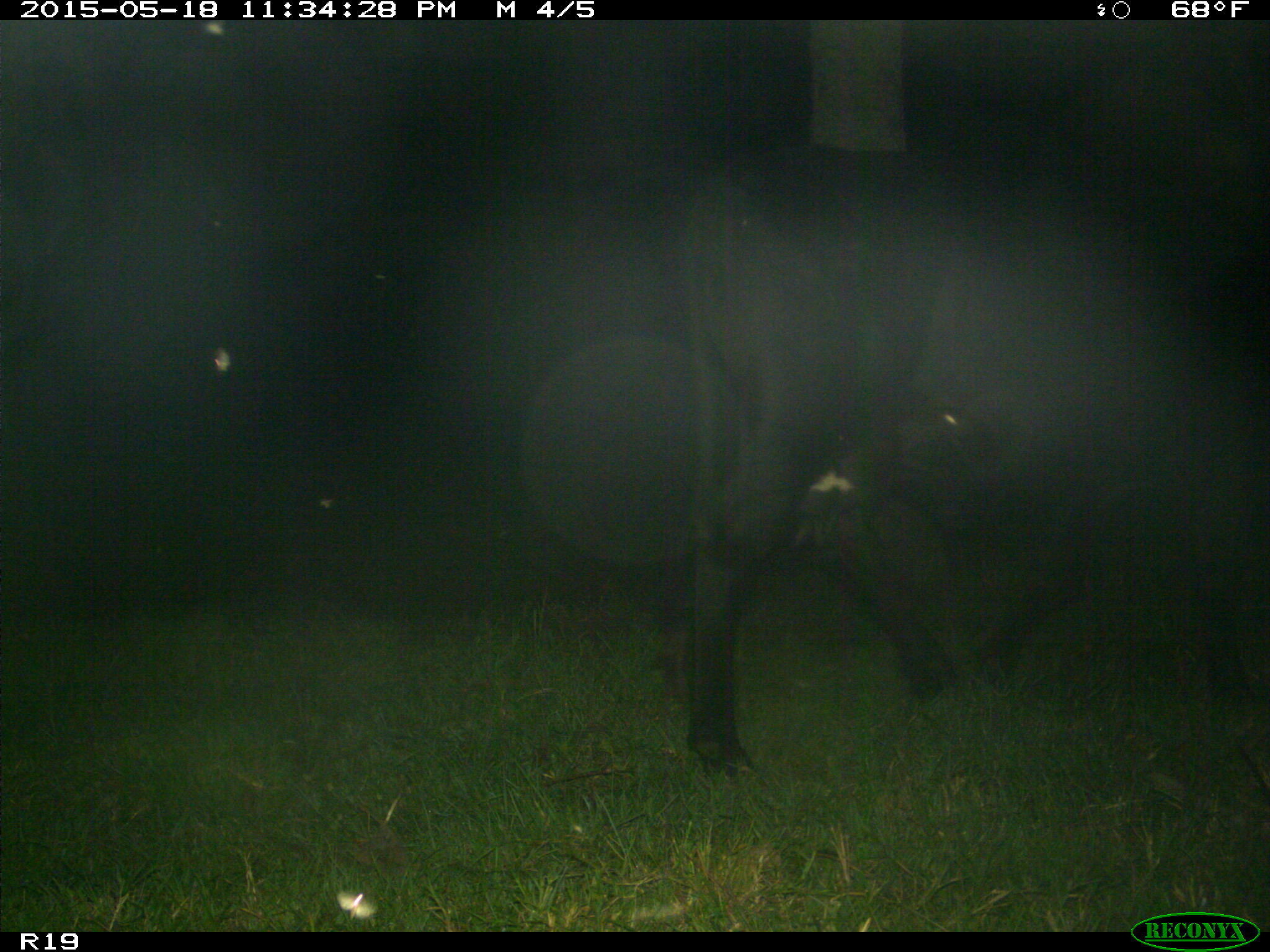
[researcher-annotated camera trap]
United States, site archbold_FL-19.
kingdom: Animalia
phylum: Chordata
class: Mammalia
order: Artiodactyla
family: Bovidae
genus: Bos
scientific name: Bos taurus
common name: domestic cow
Bos taurus (domestic cow).